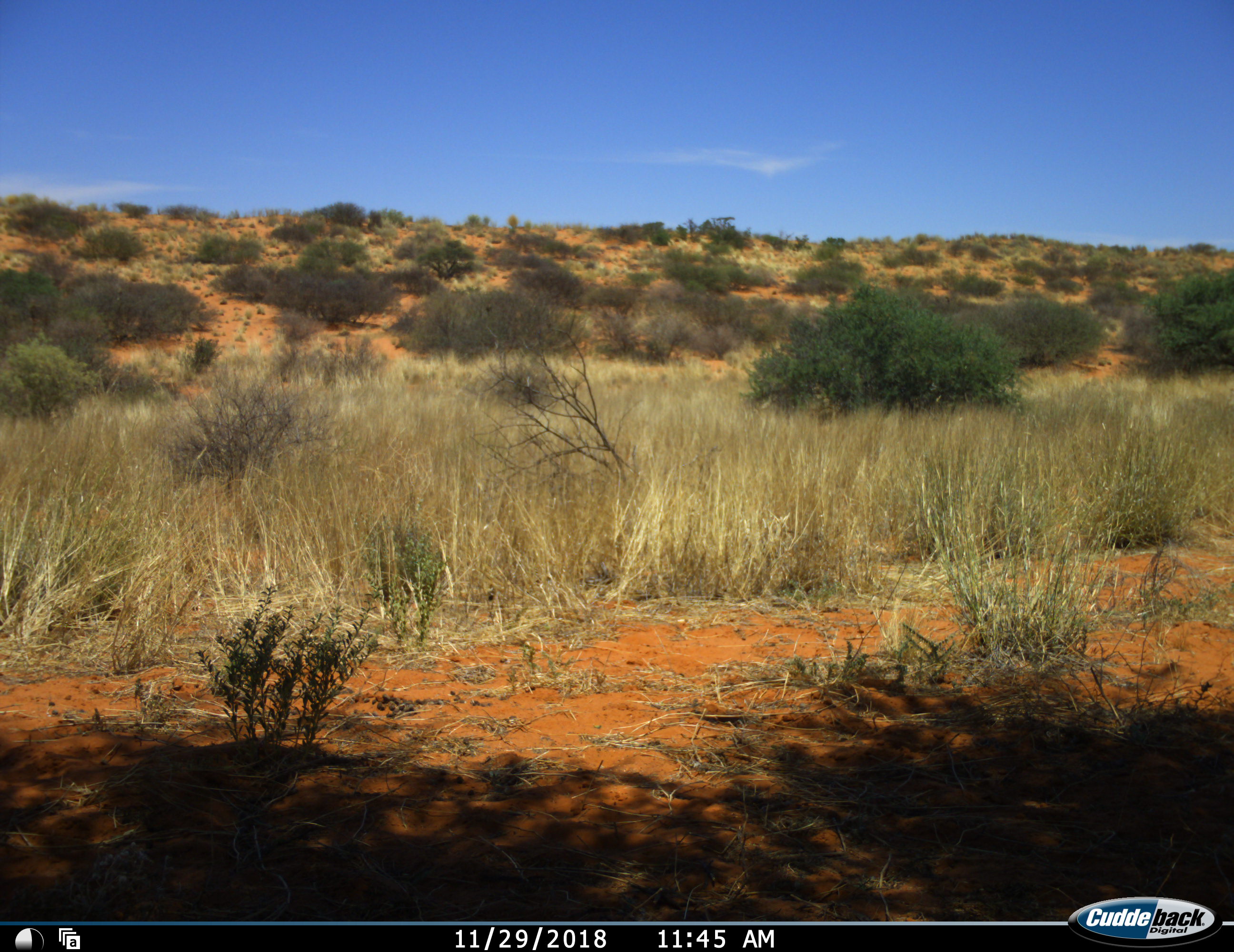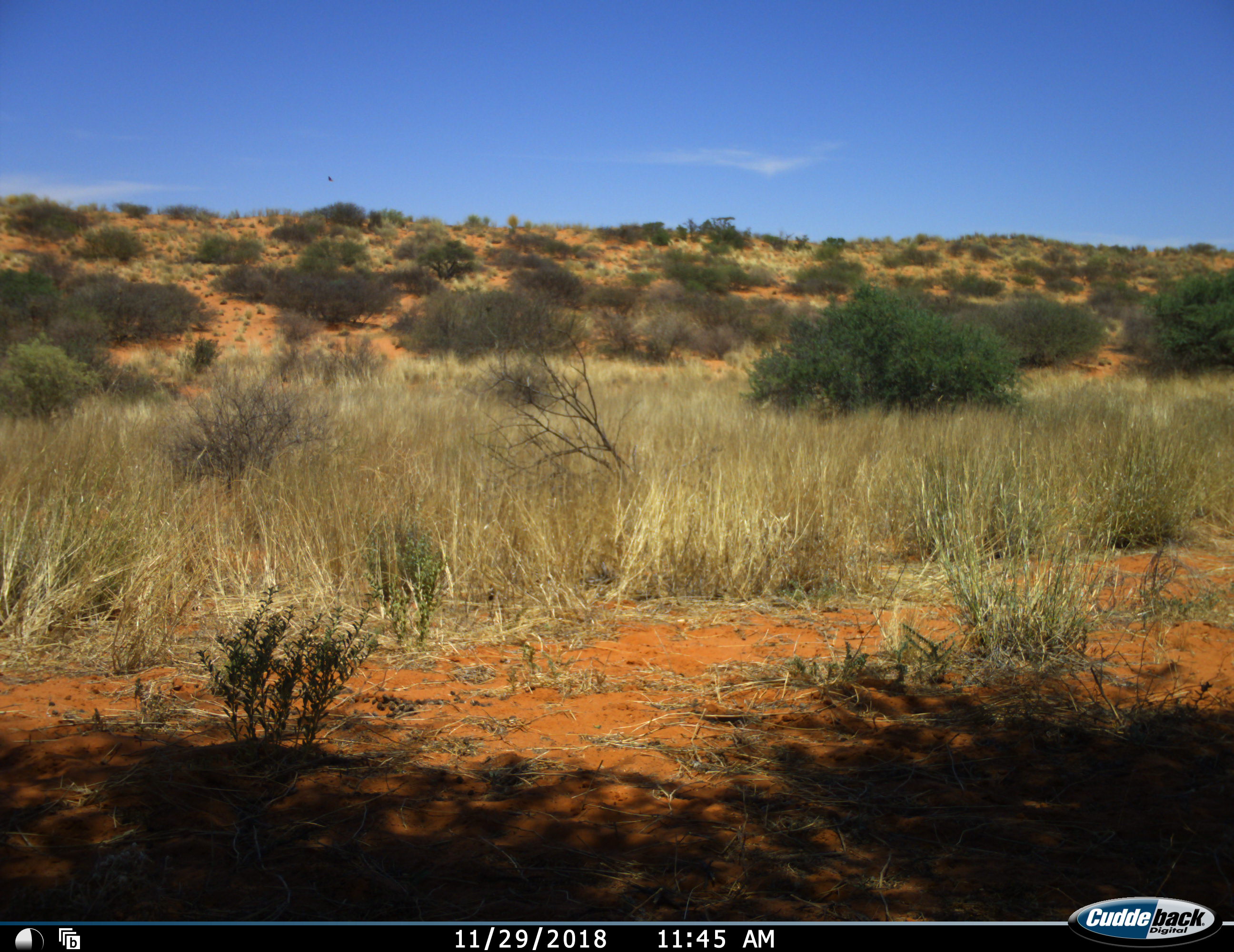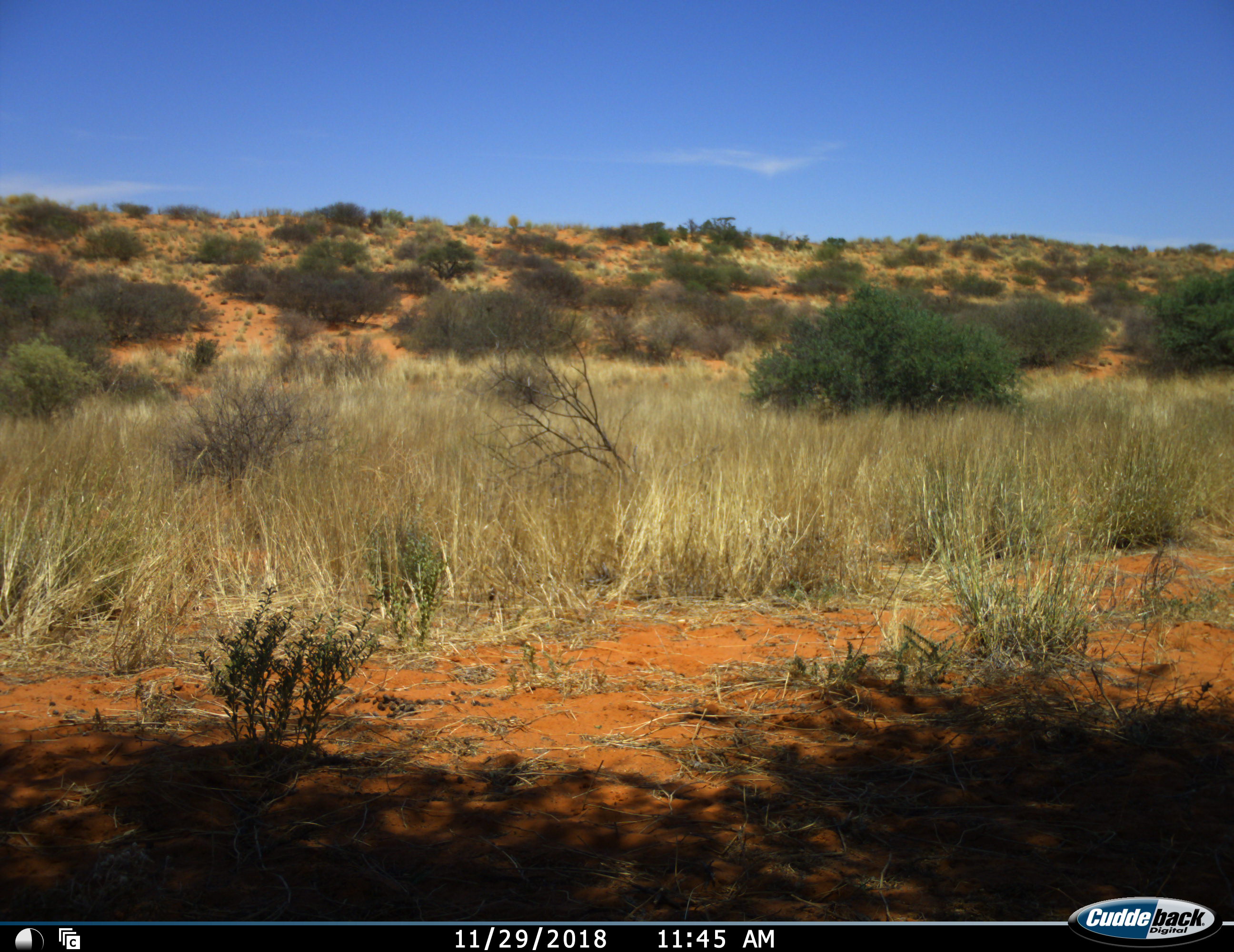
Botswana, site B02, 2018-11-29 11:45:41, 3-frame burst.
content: no animal present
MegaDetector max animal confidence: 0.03